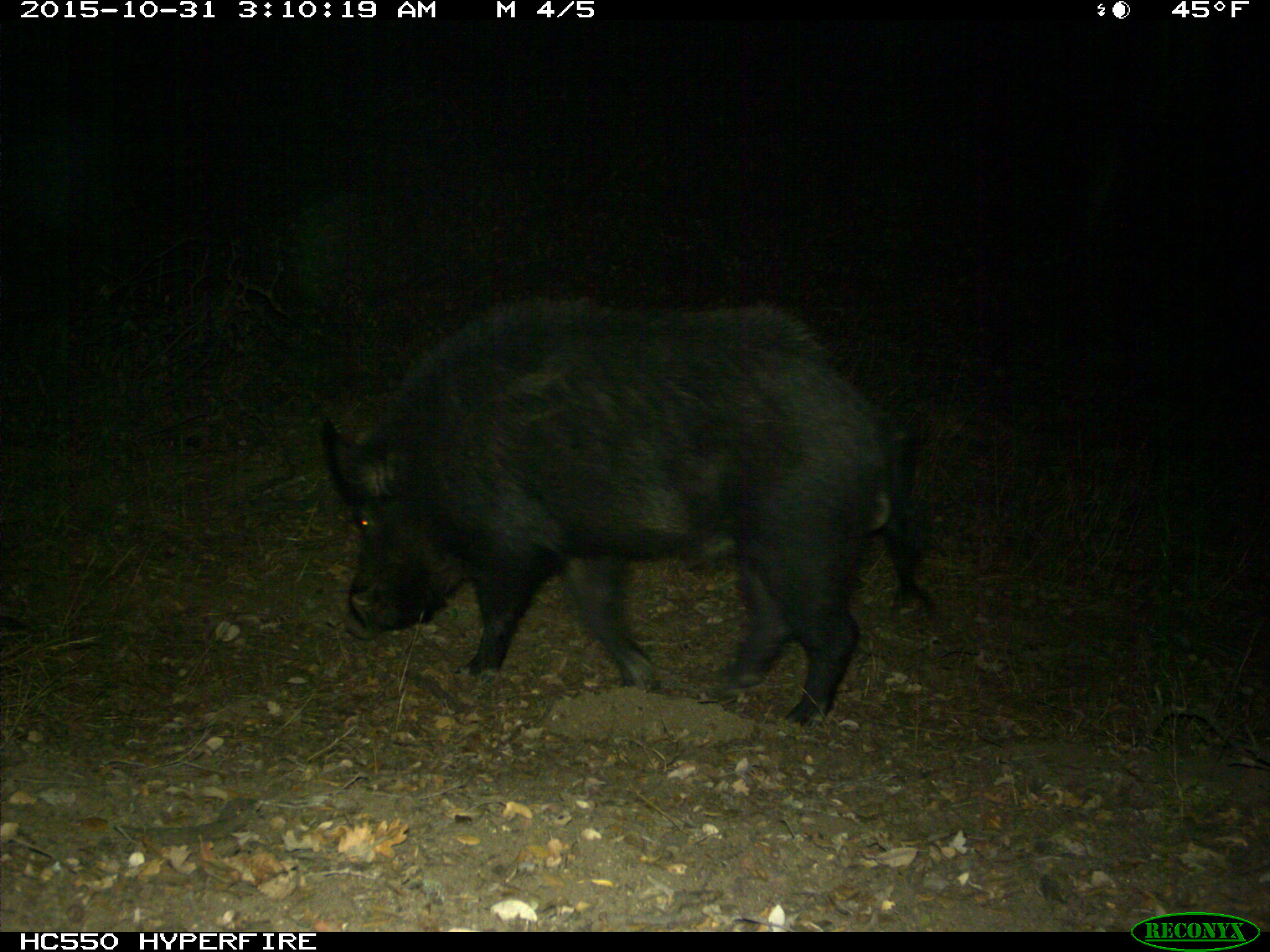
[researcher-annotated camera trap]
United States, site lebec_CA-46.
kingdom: Animalia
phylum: Chordata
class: Mammalia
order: Artiodactyla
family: Suidae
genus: Sus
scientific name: Sus scrofa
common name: wild boar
Sus scrofa (wild boar).